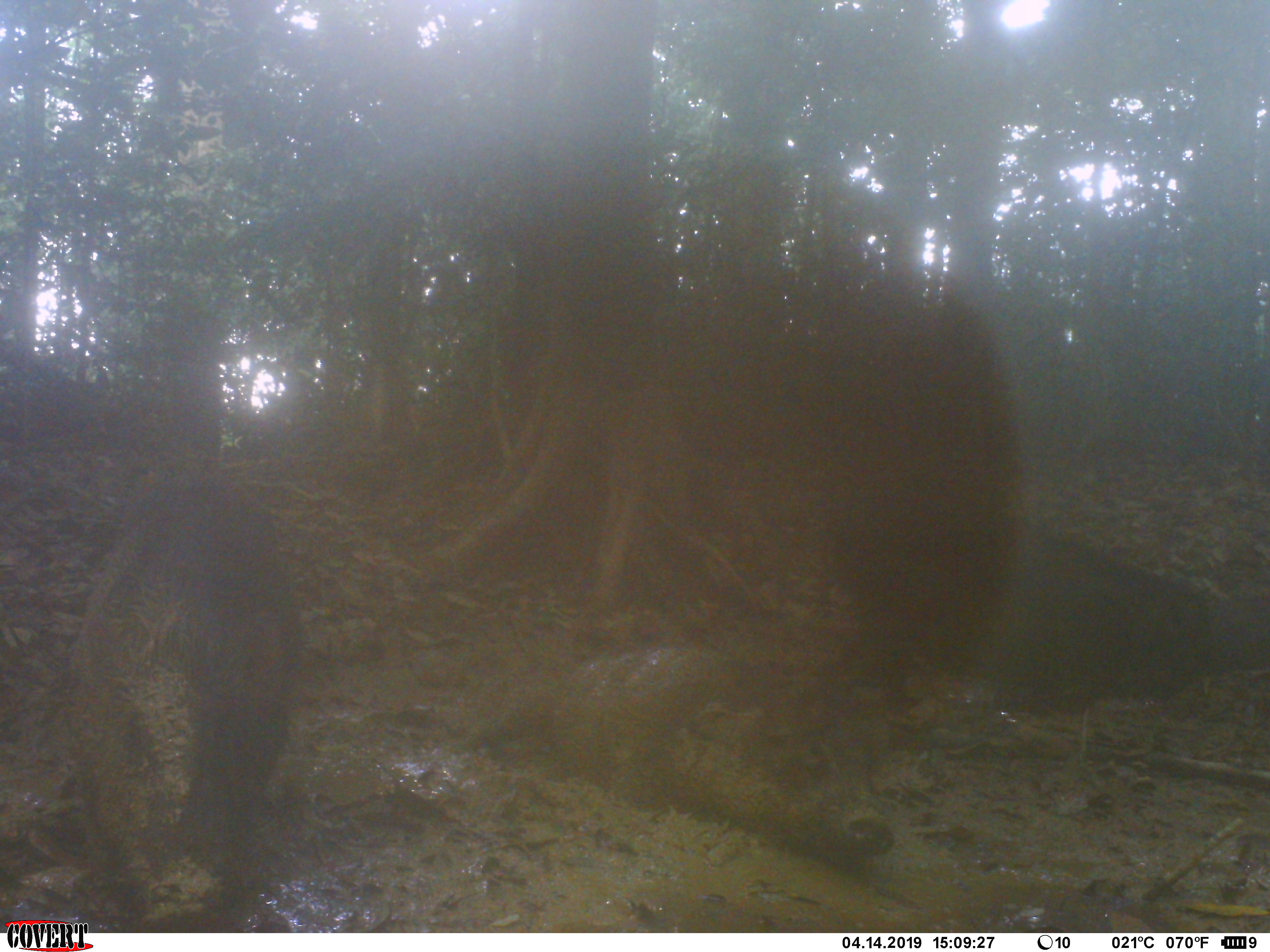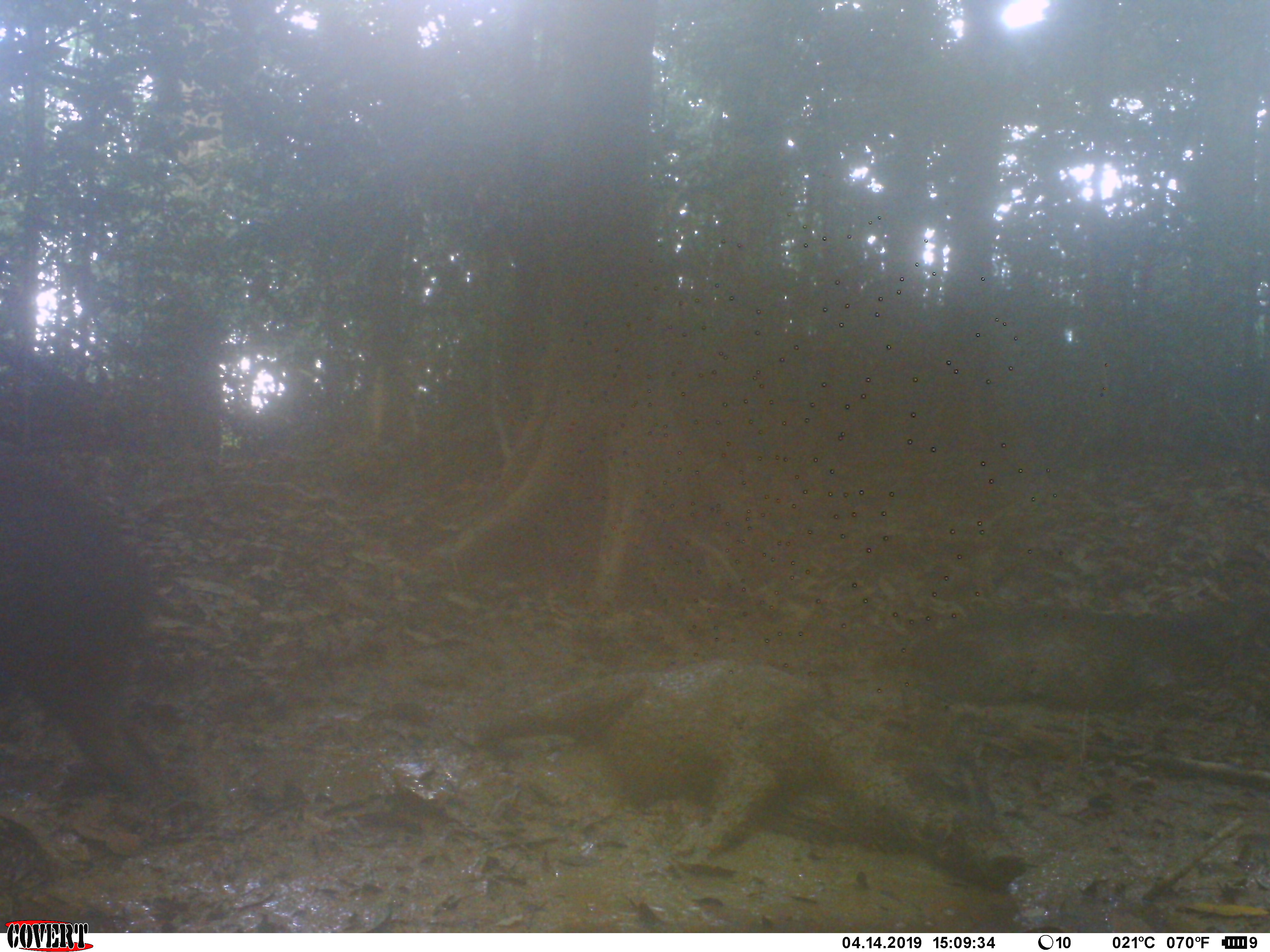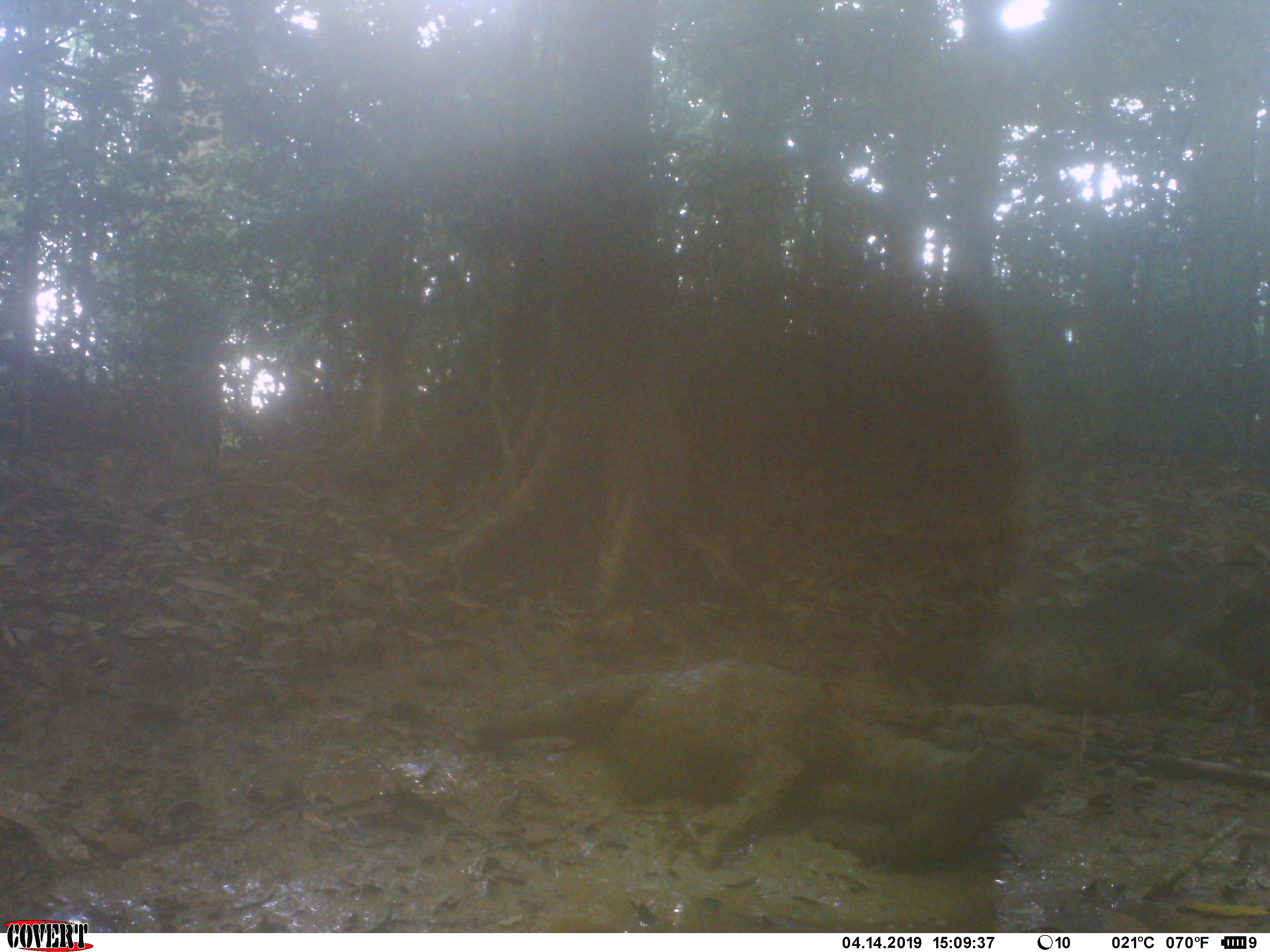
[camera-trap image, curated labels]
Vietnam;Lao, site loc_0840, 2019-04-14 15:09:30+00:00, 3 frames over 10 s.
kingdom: Animalia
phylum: Chordata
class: Mammalia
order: Artiodactyla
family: Suidae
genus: Sus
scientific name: Sus scrofa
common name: eurasian wild pig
Eurasian wild pig (Sus scrofa). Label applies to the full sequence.